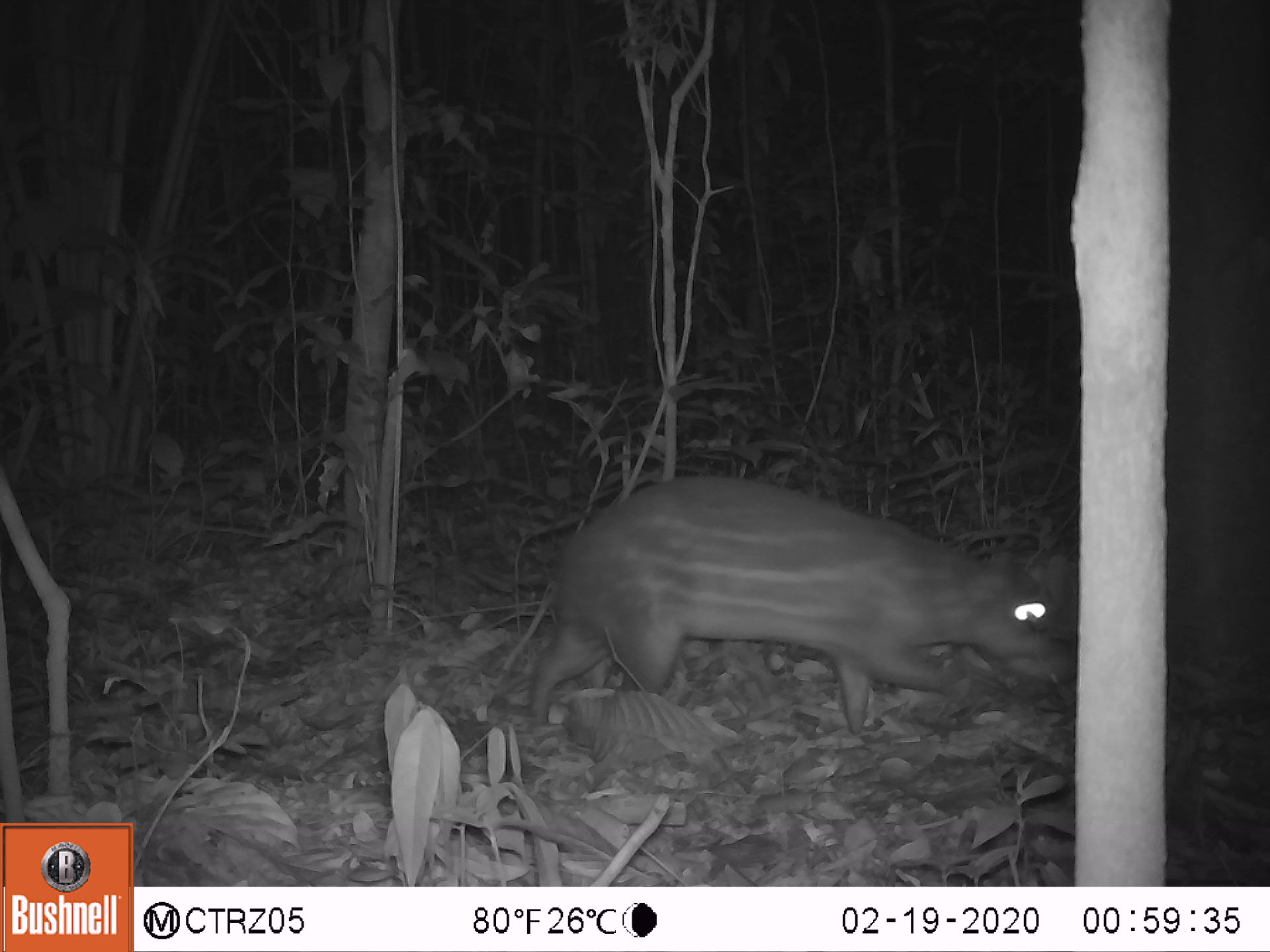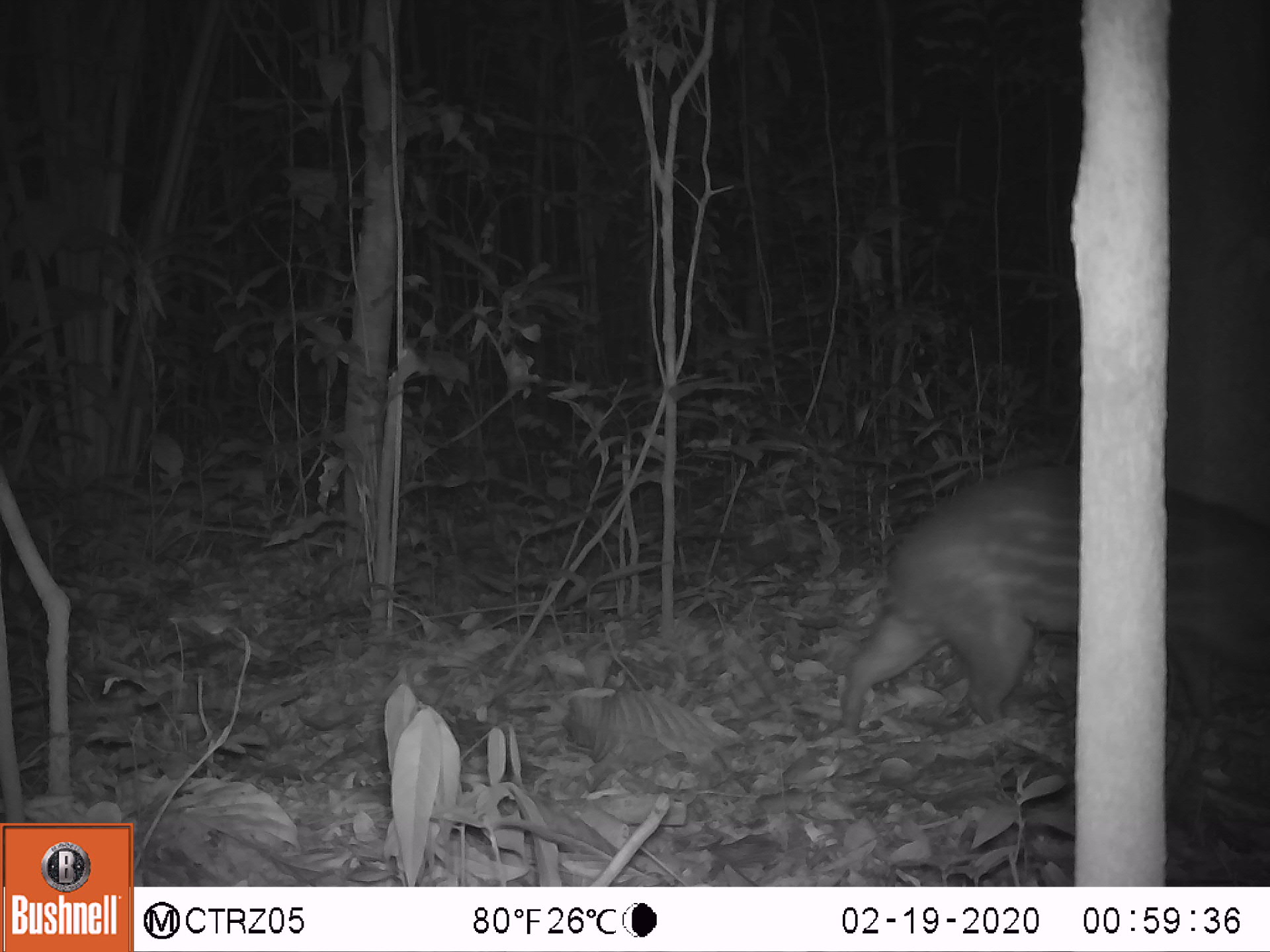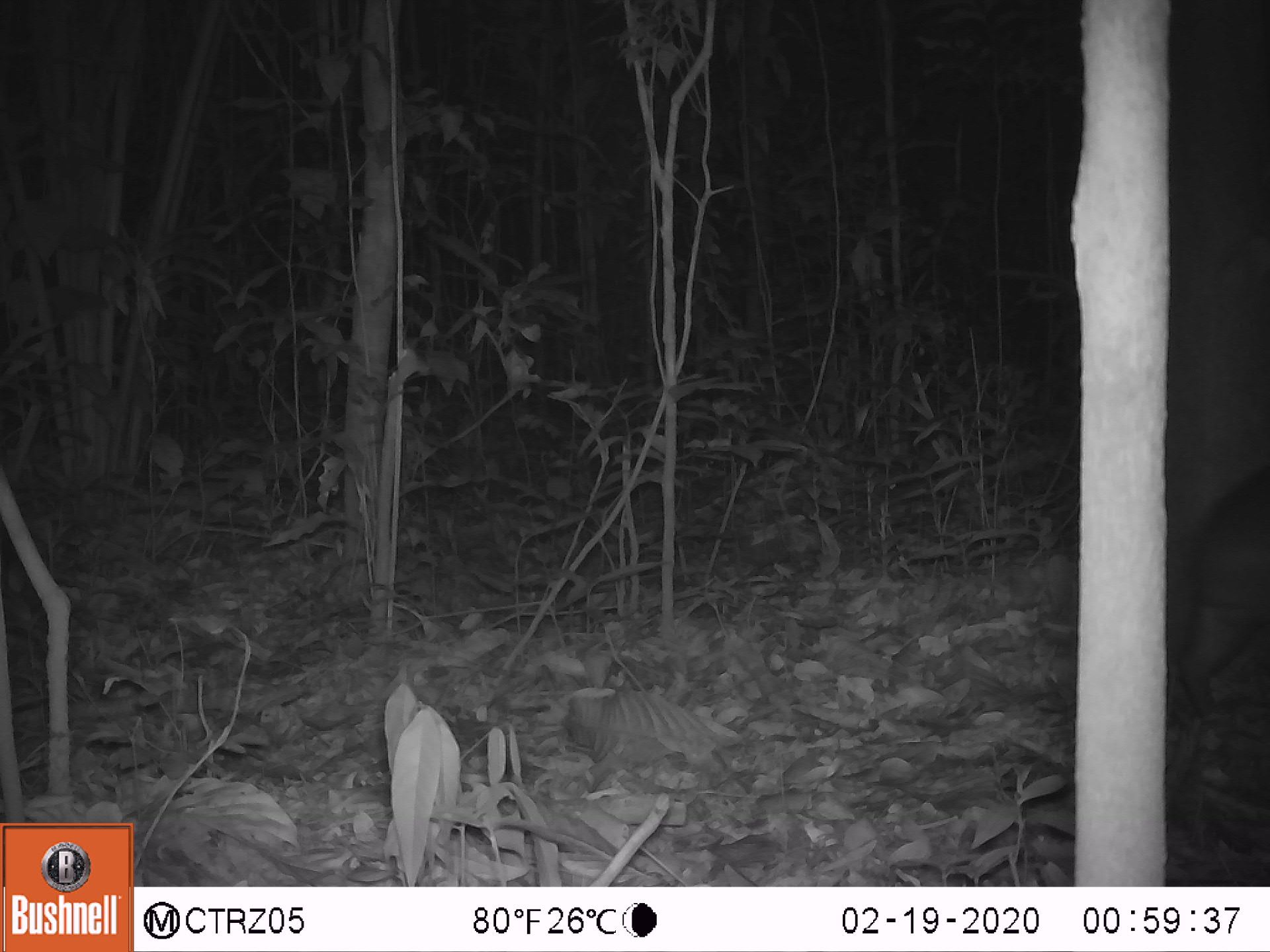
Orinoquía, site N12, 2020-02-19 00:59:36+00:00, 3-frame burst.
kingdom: Animalia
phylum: Chordata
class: Mammalia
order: Rodentia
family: Cuniculidae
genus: Cuniculus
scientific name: Cuniculus paca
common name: spotted paca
Spotted paca (Cuniculus paca).